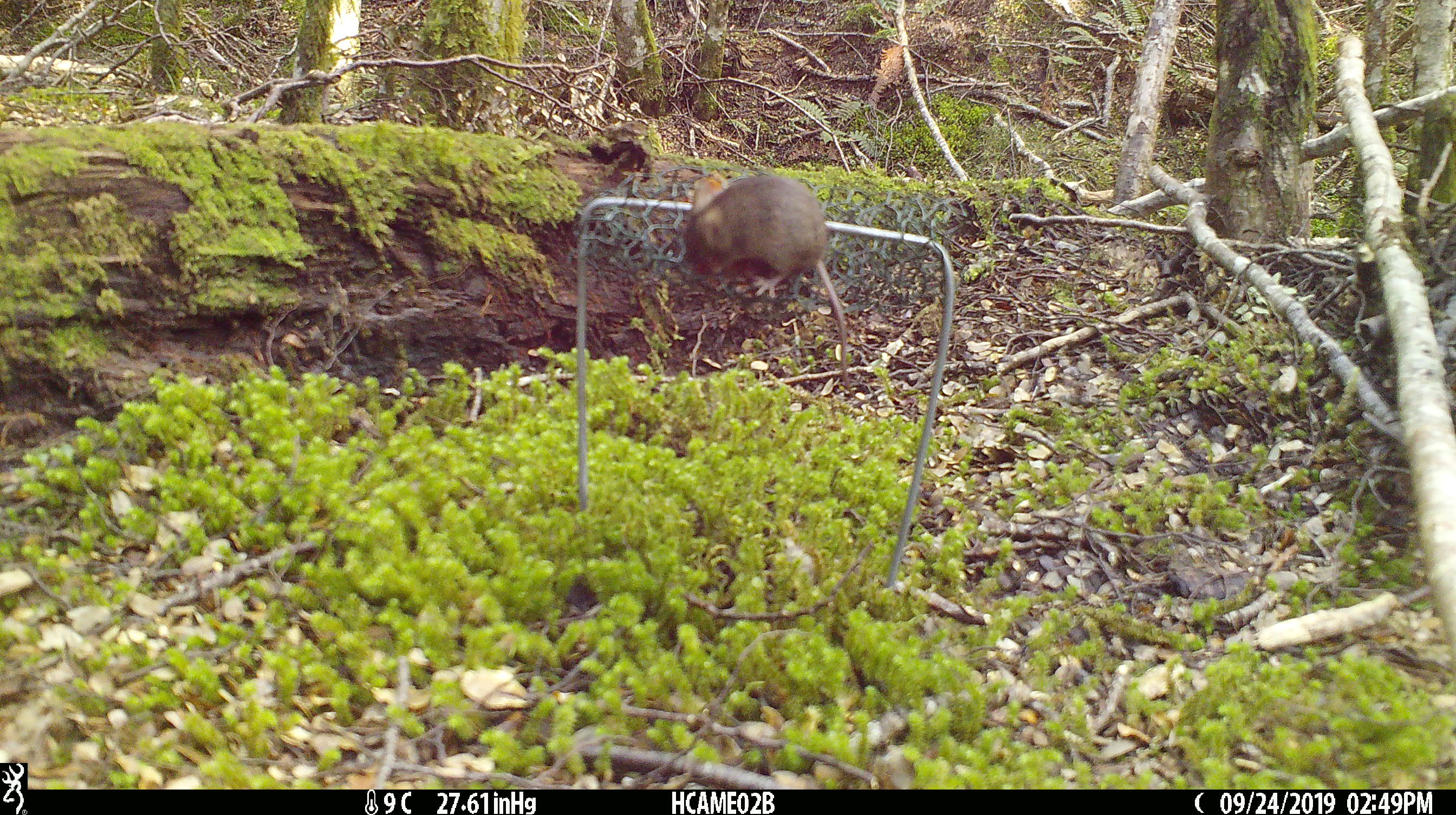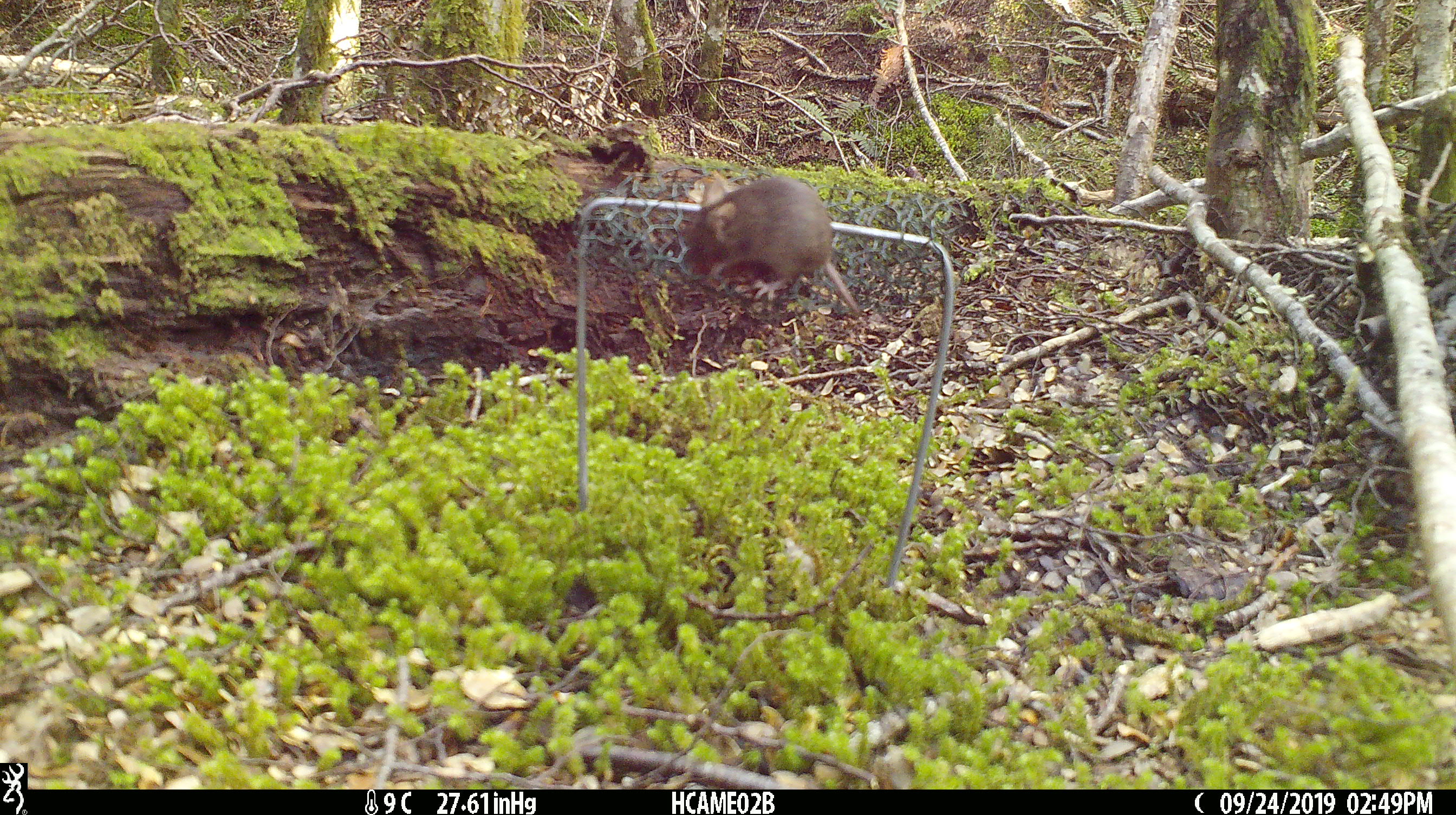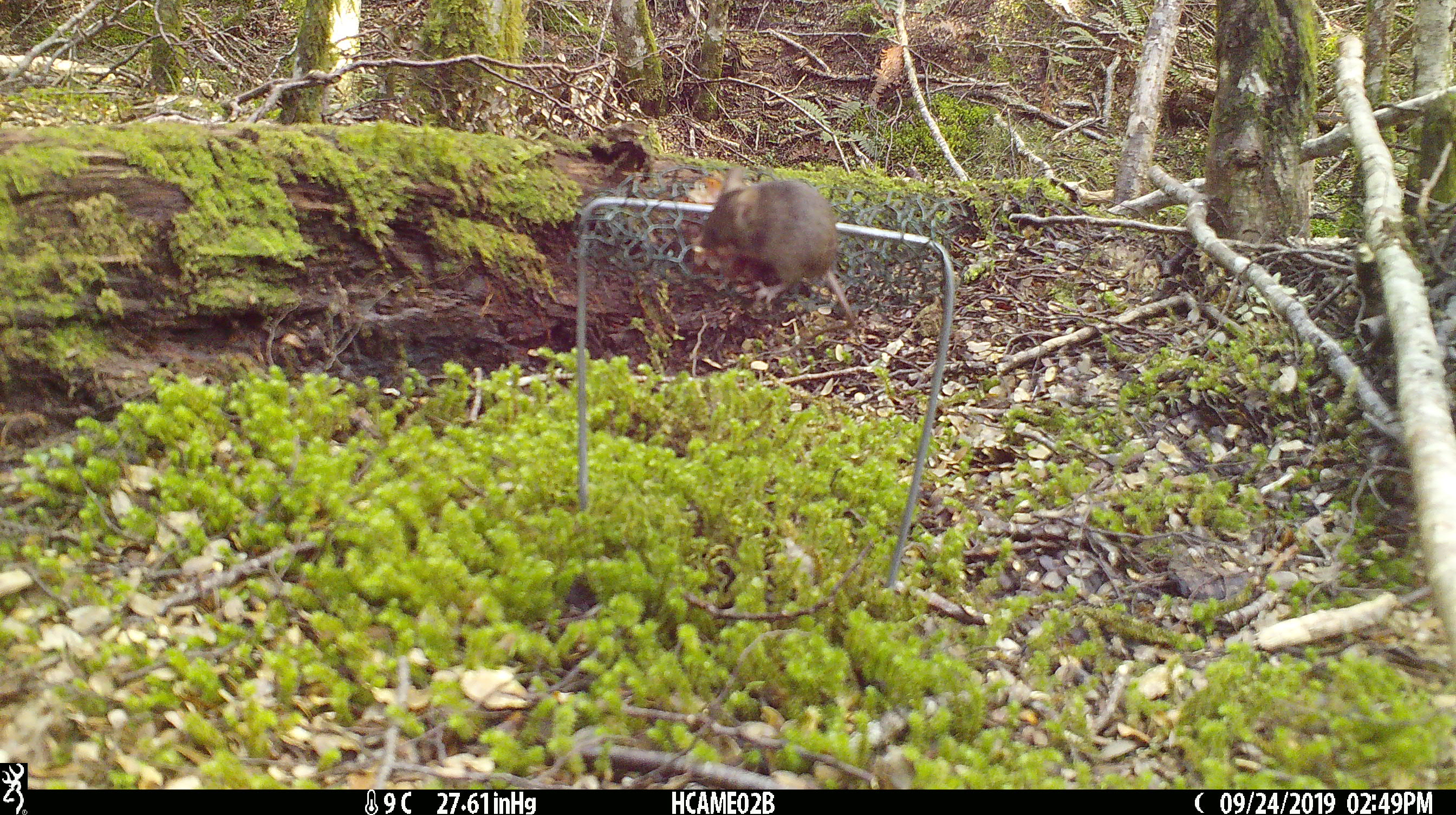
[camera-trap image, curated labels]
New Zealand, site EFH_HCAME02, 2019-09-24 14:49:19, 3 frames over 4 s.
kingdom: Animalia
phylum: Chordata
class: Mammalia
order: Rodentia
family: Muridae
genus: Mus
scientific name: Mus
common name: mouse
Mouse (Mus).